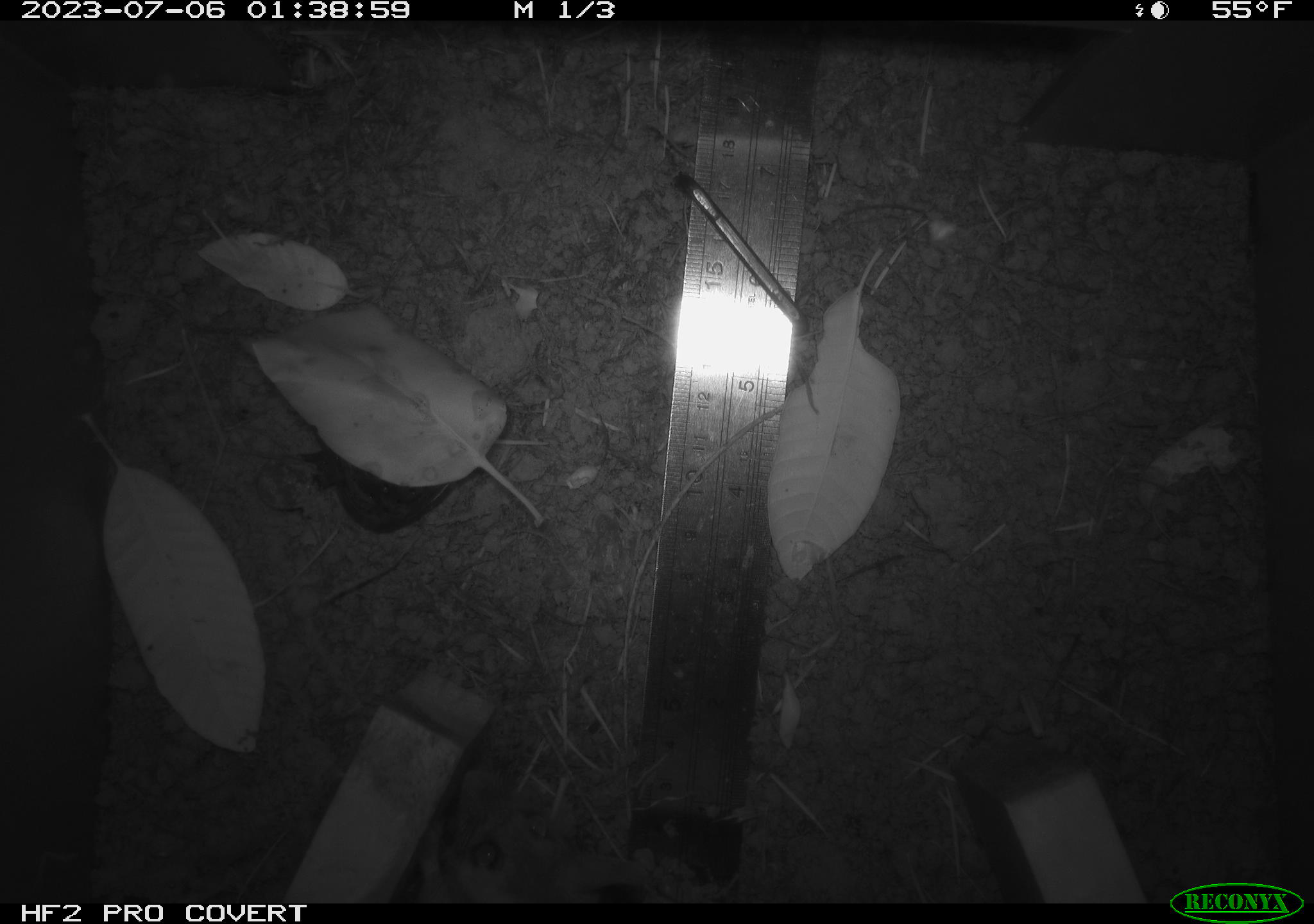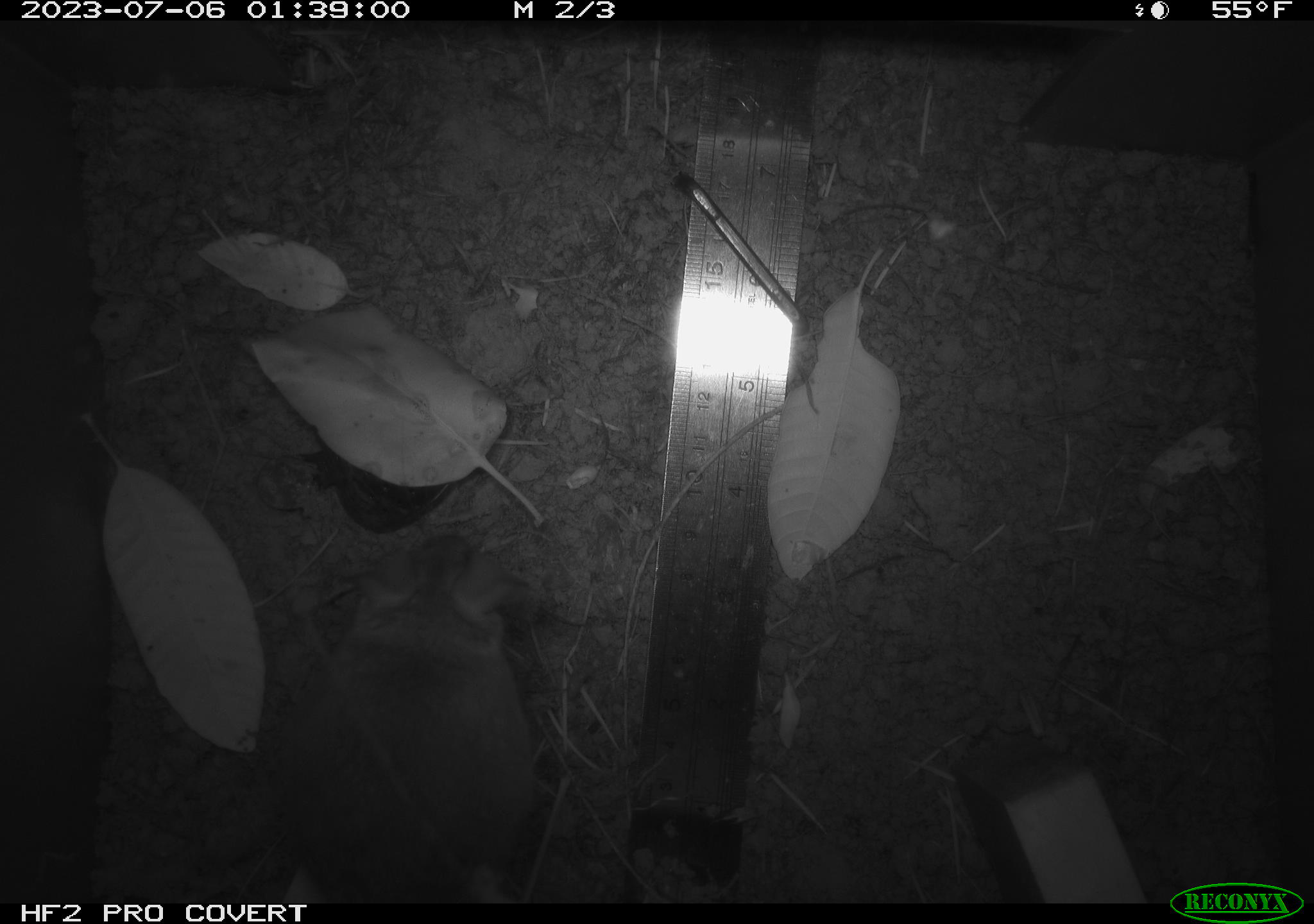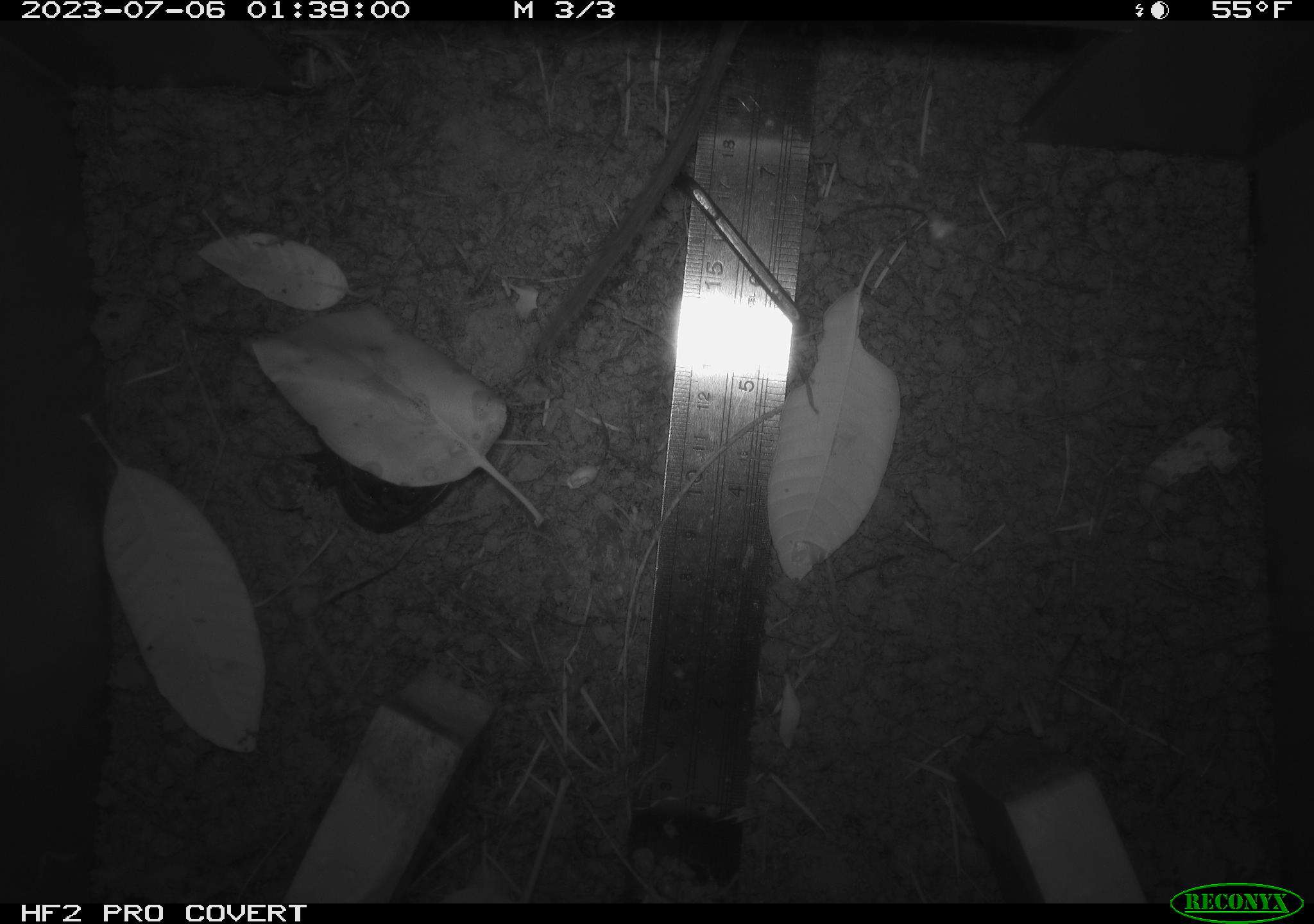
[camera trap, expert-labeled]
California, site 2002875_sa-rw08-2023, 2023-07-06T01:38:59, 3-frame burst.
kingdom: Animalia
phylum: Chordata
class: Mammalia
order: Rodentia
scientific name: Rodentia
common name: mouse species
Mouse species (Rodentia).